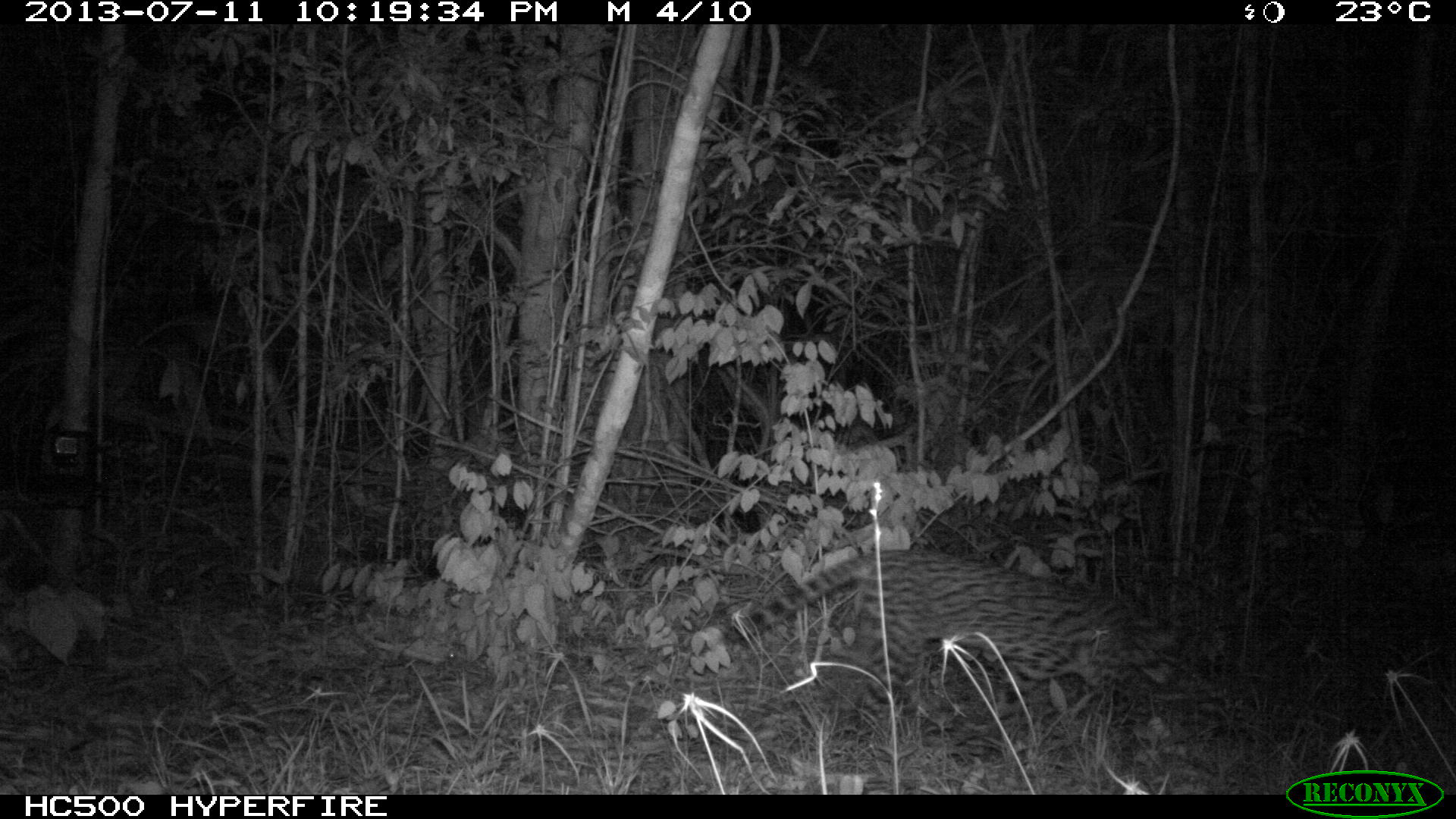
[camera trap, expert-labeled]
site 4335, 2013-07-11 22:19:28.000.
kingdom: Animalia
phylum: Chordata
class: Mammalia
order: Carnivora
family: Felidae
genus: Leopardus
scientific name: Leopardus pardalis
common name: ocelot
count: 1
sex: female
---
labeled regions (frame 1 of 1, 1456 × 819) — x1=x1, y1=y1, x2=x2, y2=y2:
leopardus pardalis: x1=721, y1=546, x2=1183, y2=753